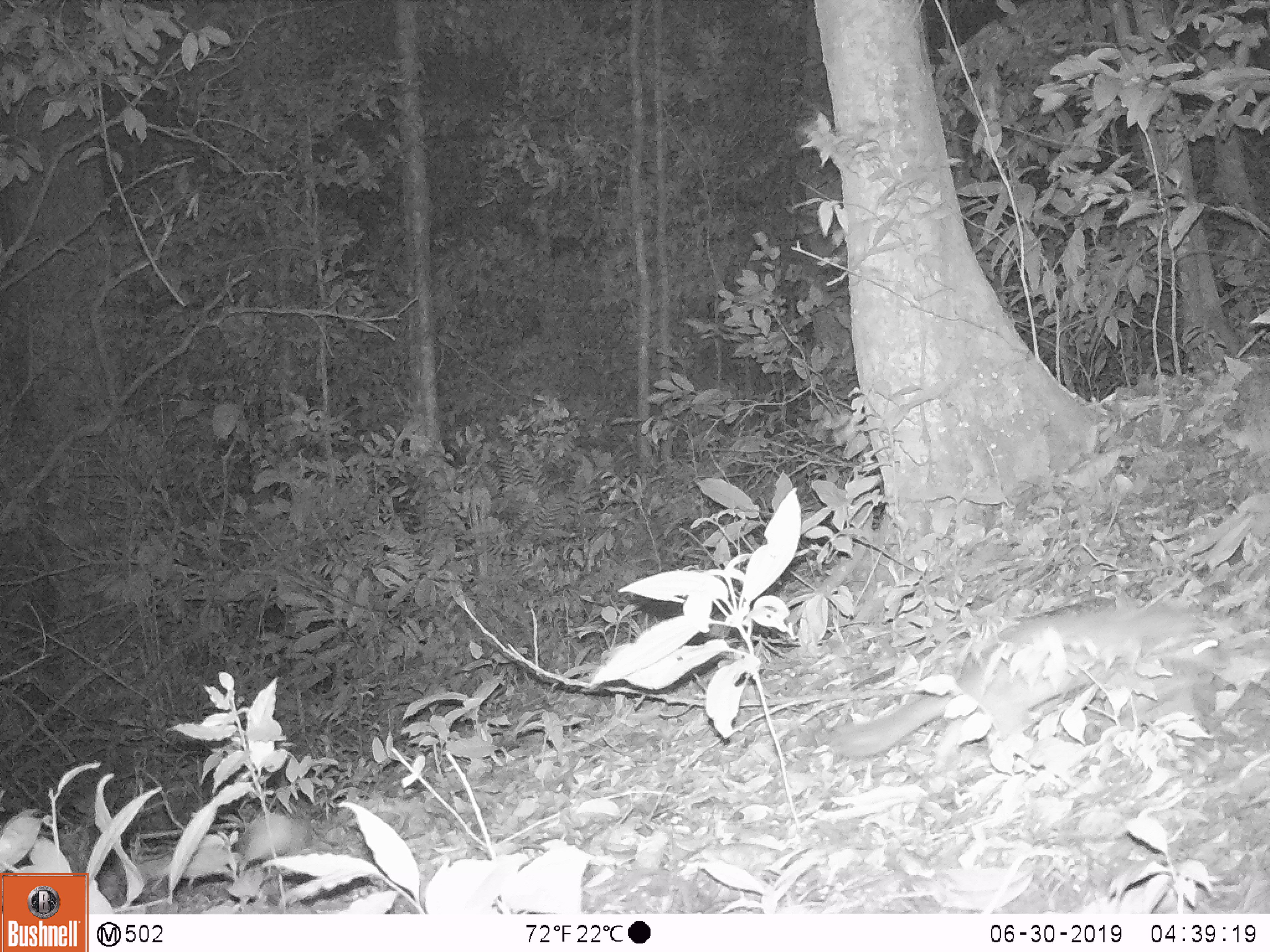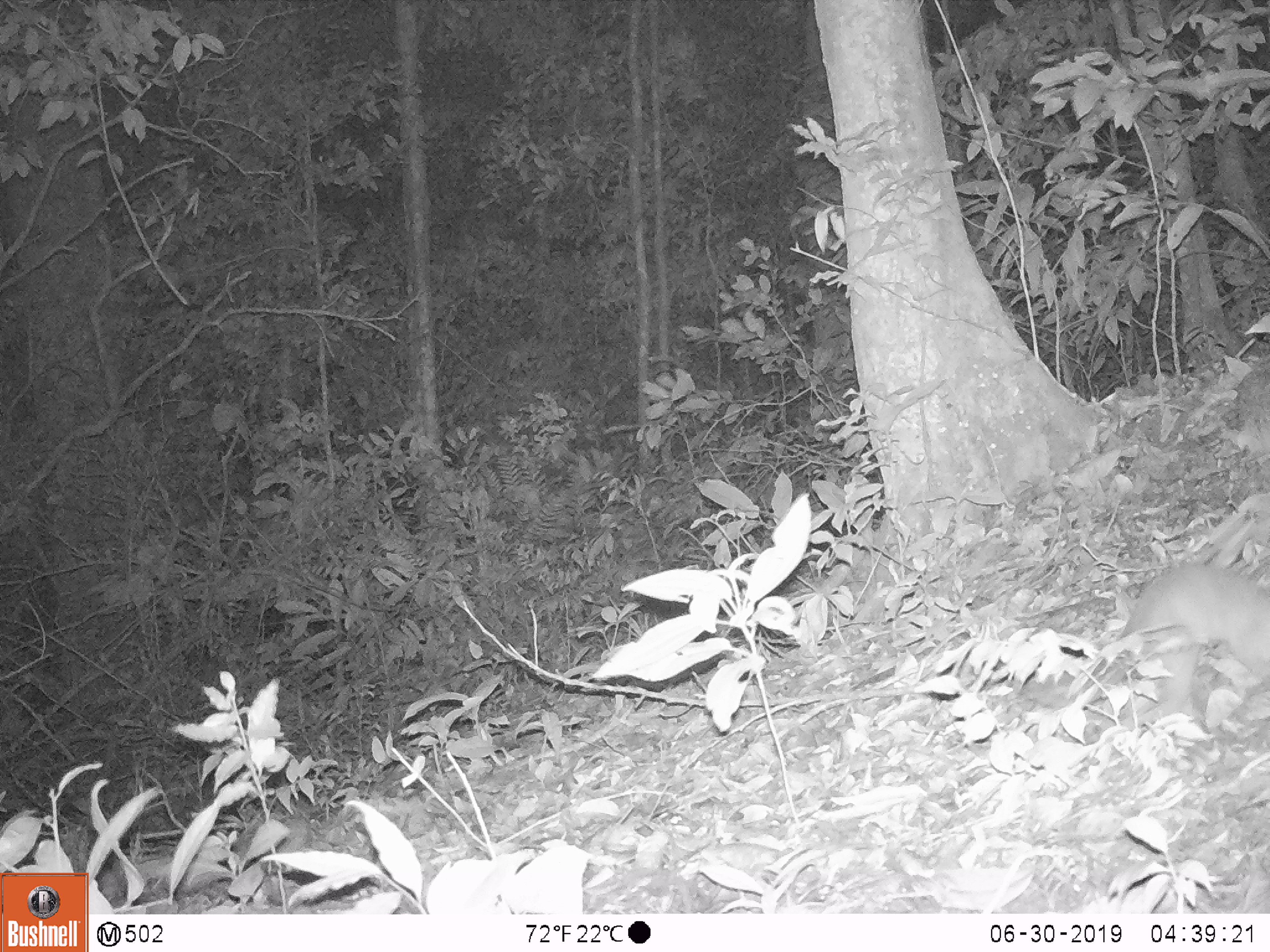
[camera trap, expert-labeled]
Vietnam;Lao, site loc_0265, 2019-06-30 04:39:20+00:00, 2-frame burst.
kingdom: Animalia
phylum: Chordata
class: Mammalia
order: Carnivora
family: Mustelidae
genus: Melogale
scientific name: Melogale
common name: ferret badger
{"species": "ferret badger (Melogale)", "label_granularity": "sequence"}